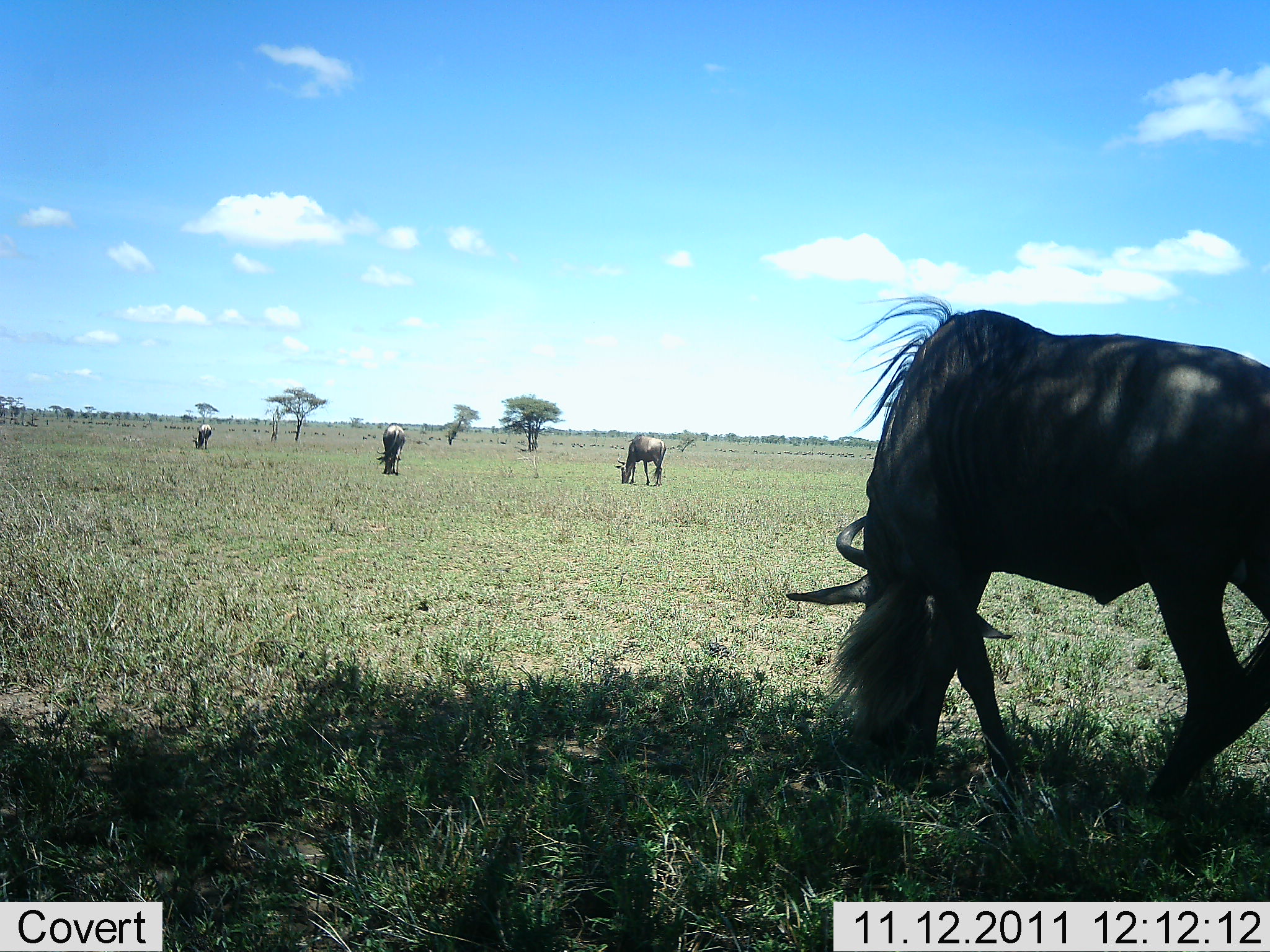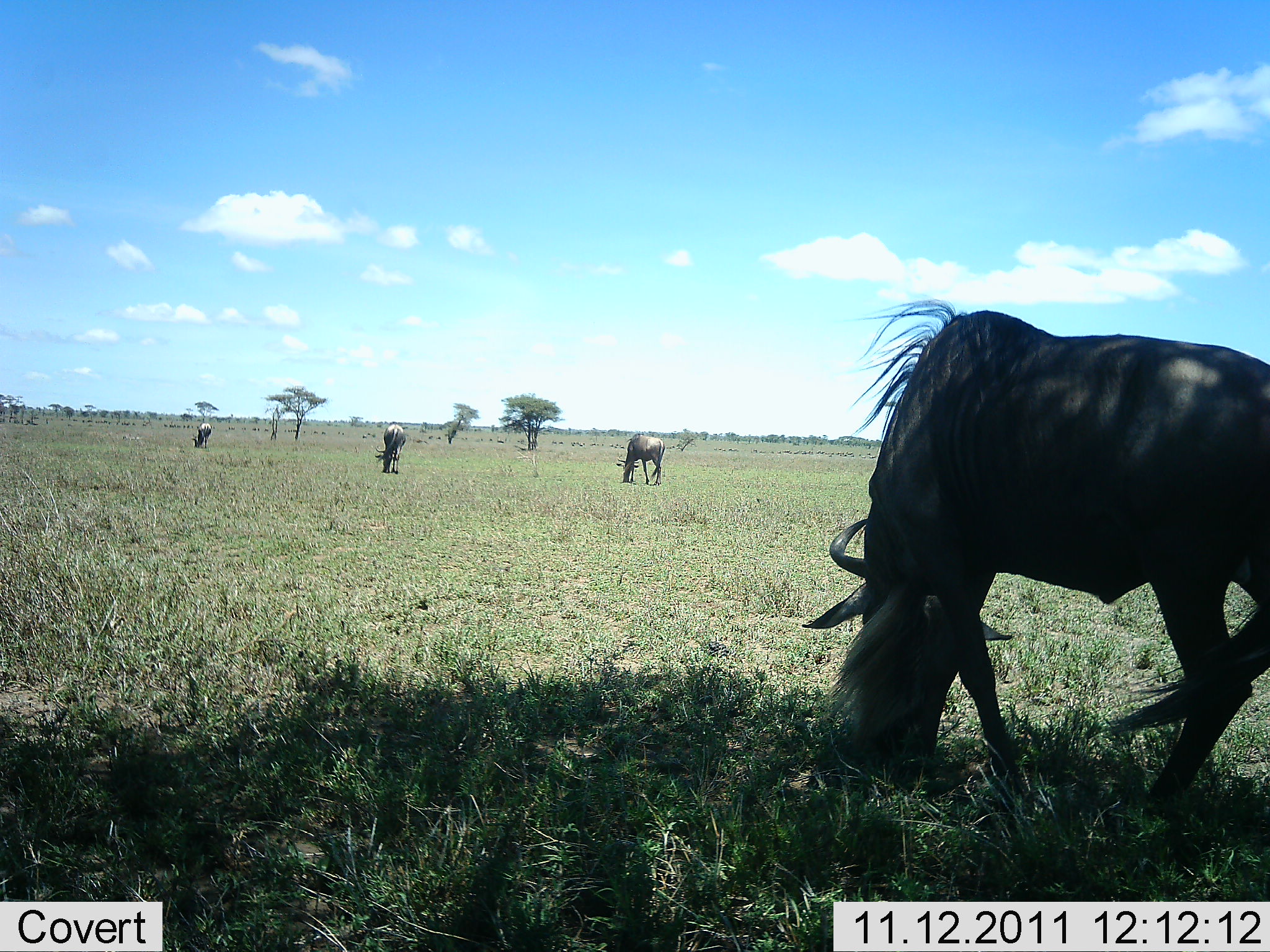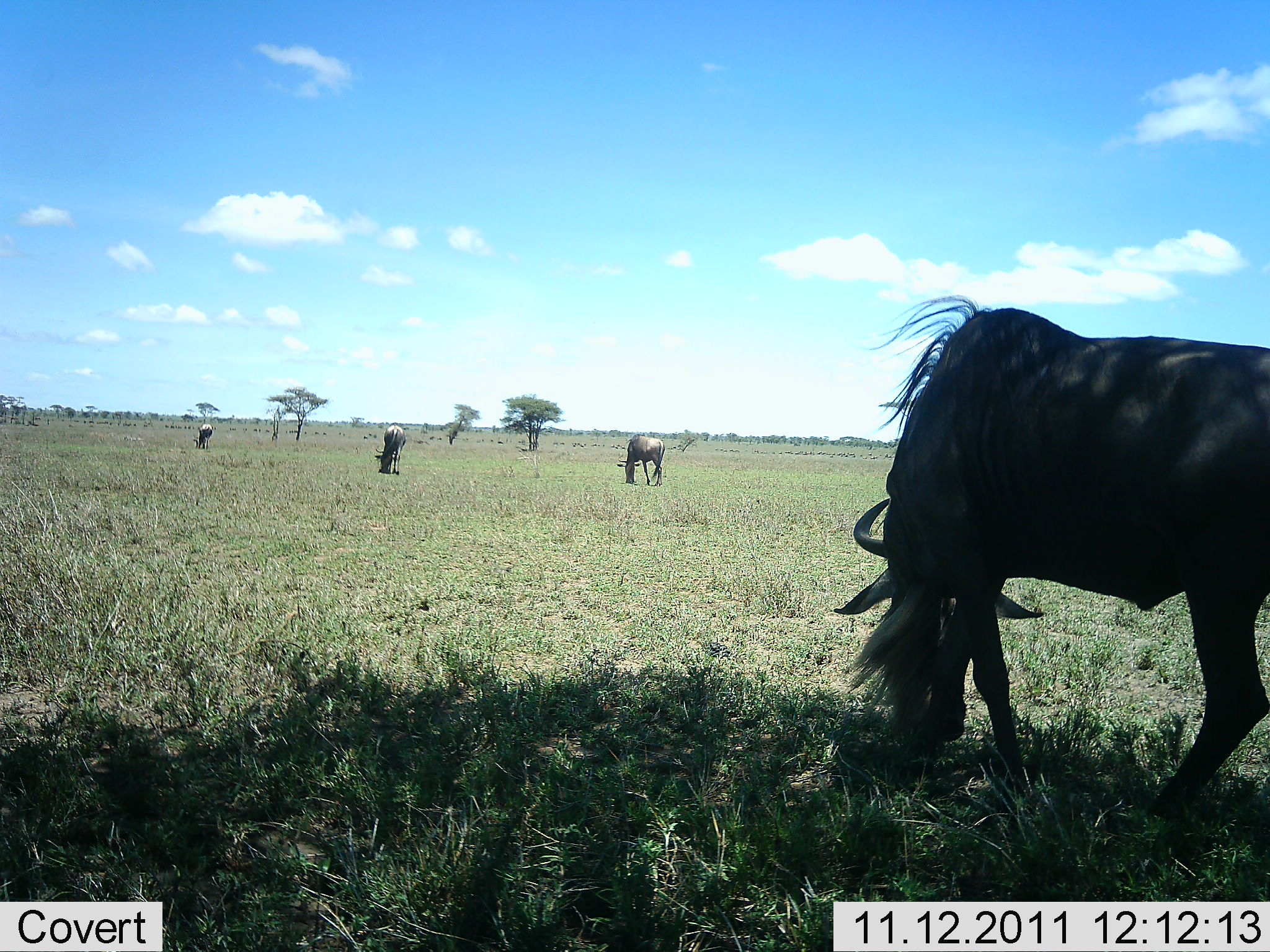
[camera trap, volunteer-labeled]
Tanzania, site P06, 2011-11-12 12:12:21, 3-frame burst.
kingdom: Animalia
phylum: Chordata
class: Mammalia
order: Artiodactyla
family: Bovidae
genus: Connochaetes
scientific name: Connochaetes taurinus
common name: blue wildebeest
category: wildebeest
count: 4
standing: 30%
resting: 0%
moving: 0%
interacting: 0%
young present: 0%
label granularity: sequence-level